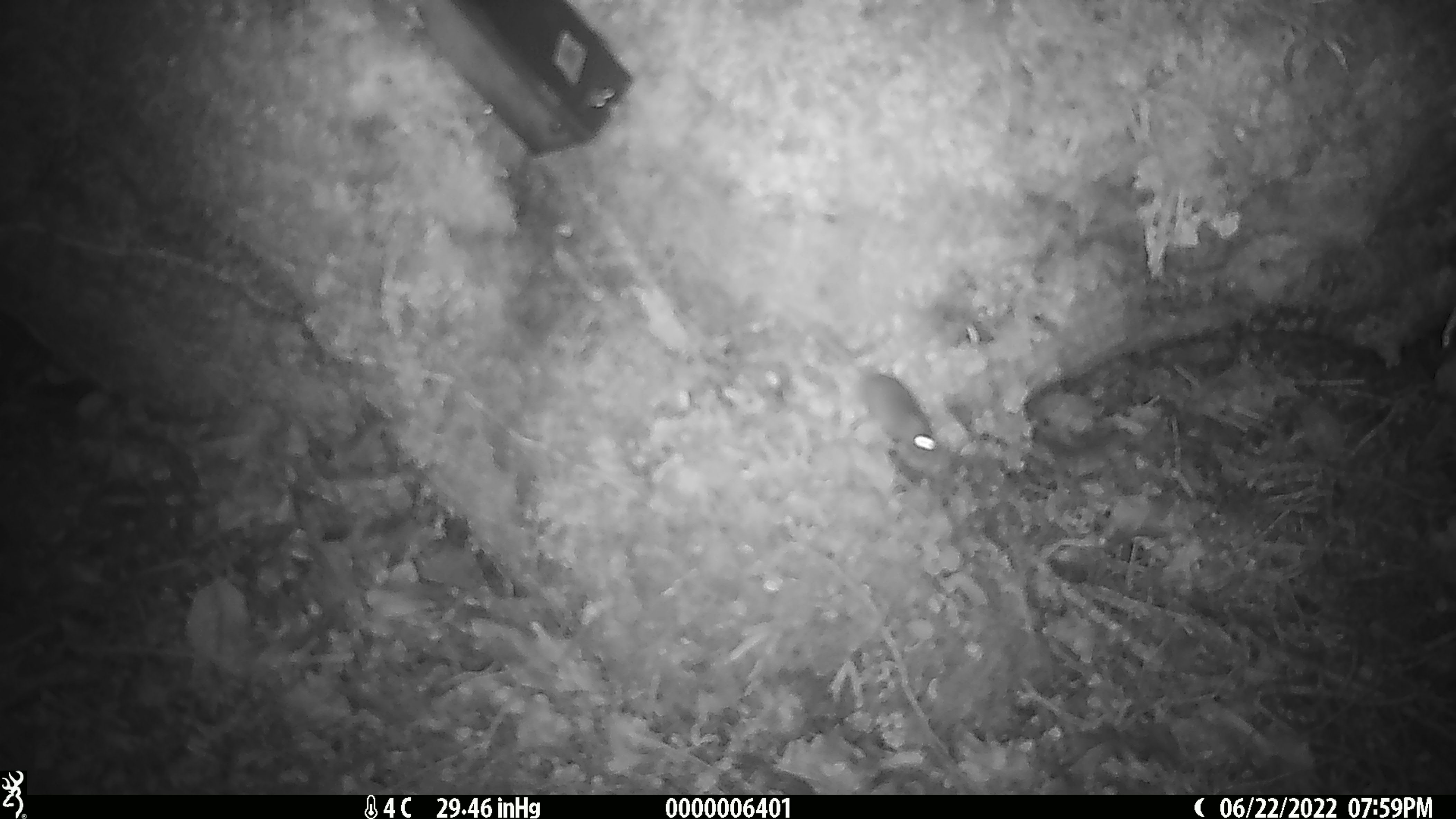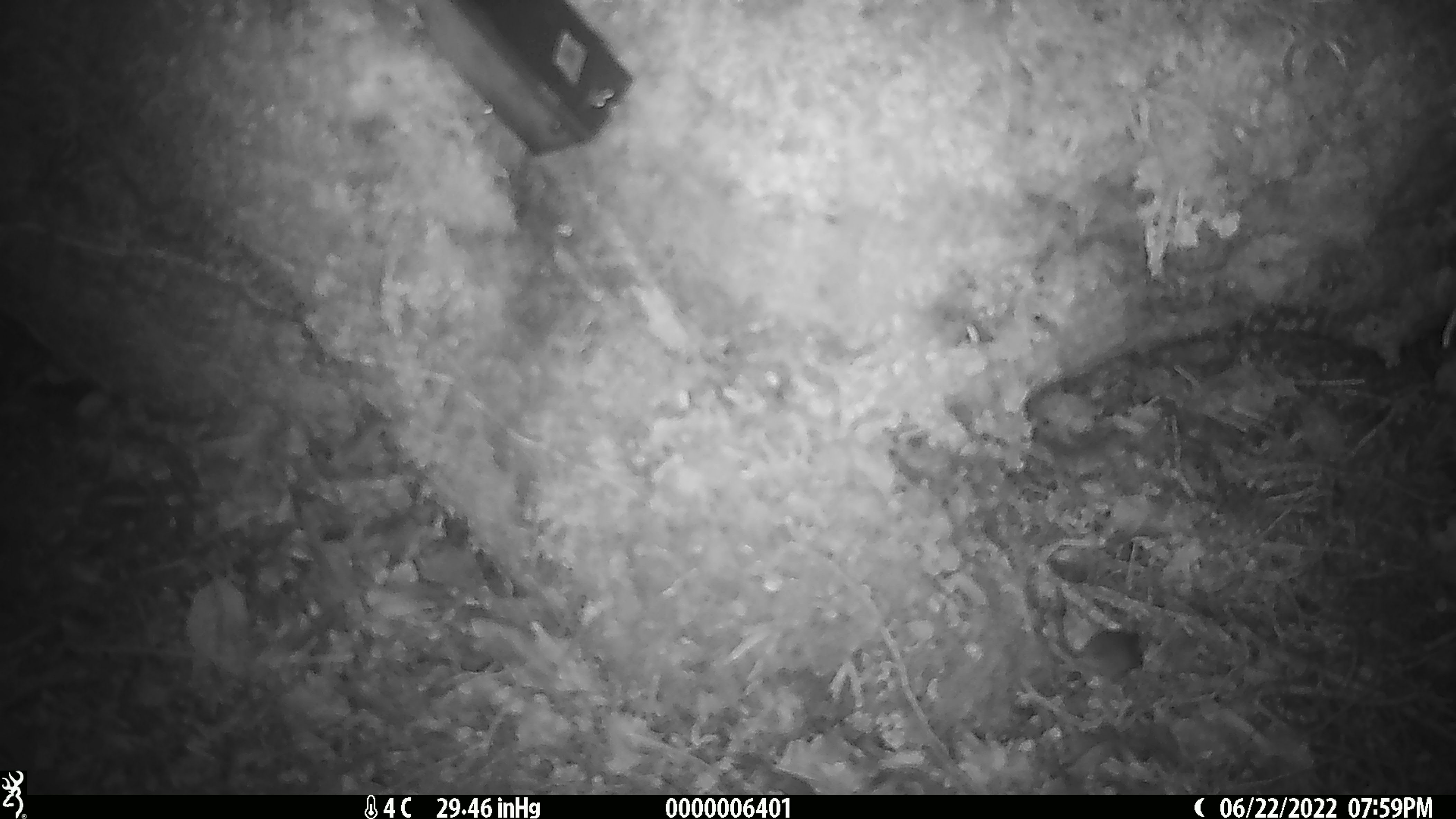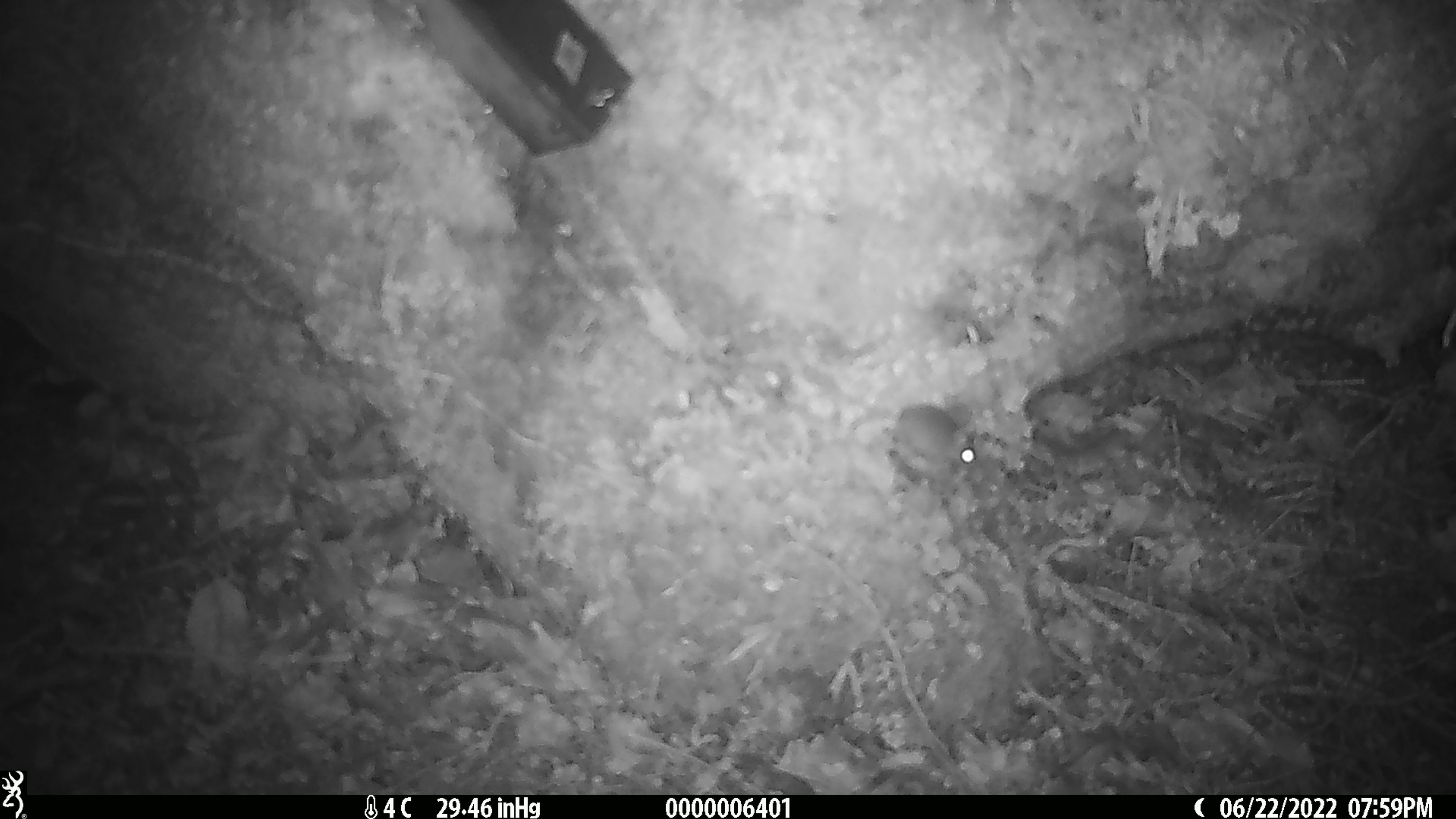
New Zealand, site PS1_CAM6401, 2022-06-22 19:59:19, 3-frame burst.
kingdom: Animalia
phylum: Chordata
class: Mammalia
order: Rodentia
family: Muridae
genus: Mus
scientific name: Mus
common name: mouse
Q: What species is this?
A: Mouse (Mus).